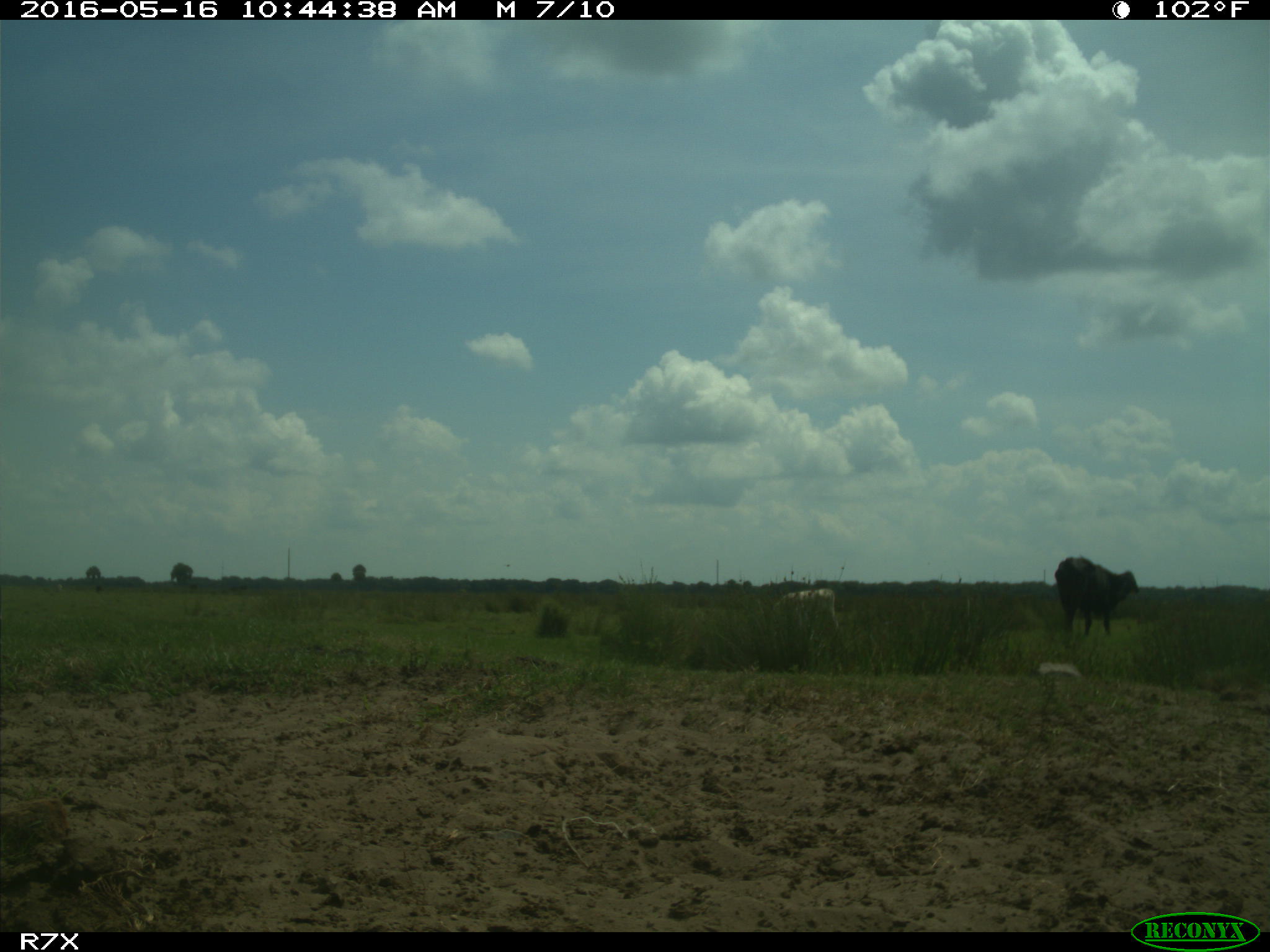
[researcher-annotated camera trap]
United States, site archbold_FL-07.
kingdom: Animalia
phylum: Chordata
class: Mammalia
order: Artiodactyla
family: Bovidae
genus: Bos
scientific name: Bos taurus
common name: domestic cow